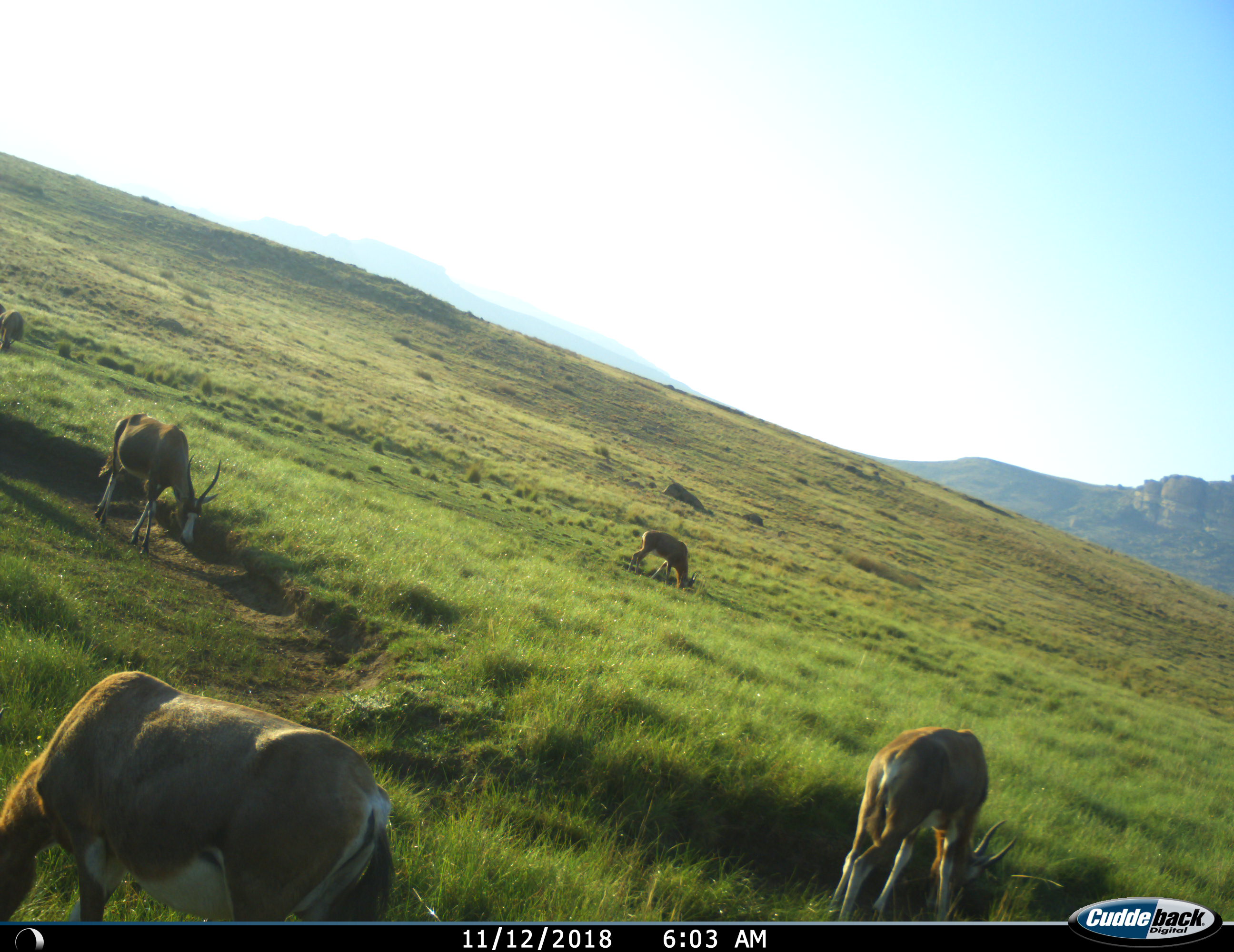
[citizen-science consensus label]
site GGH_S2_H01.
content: unidentified animal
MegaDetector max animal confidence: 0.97